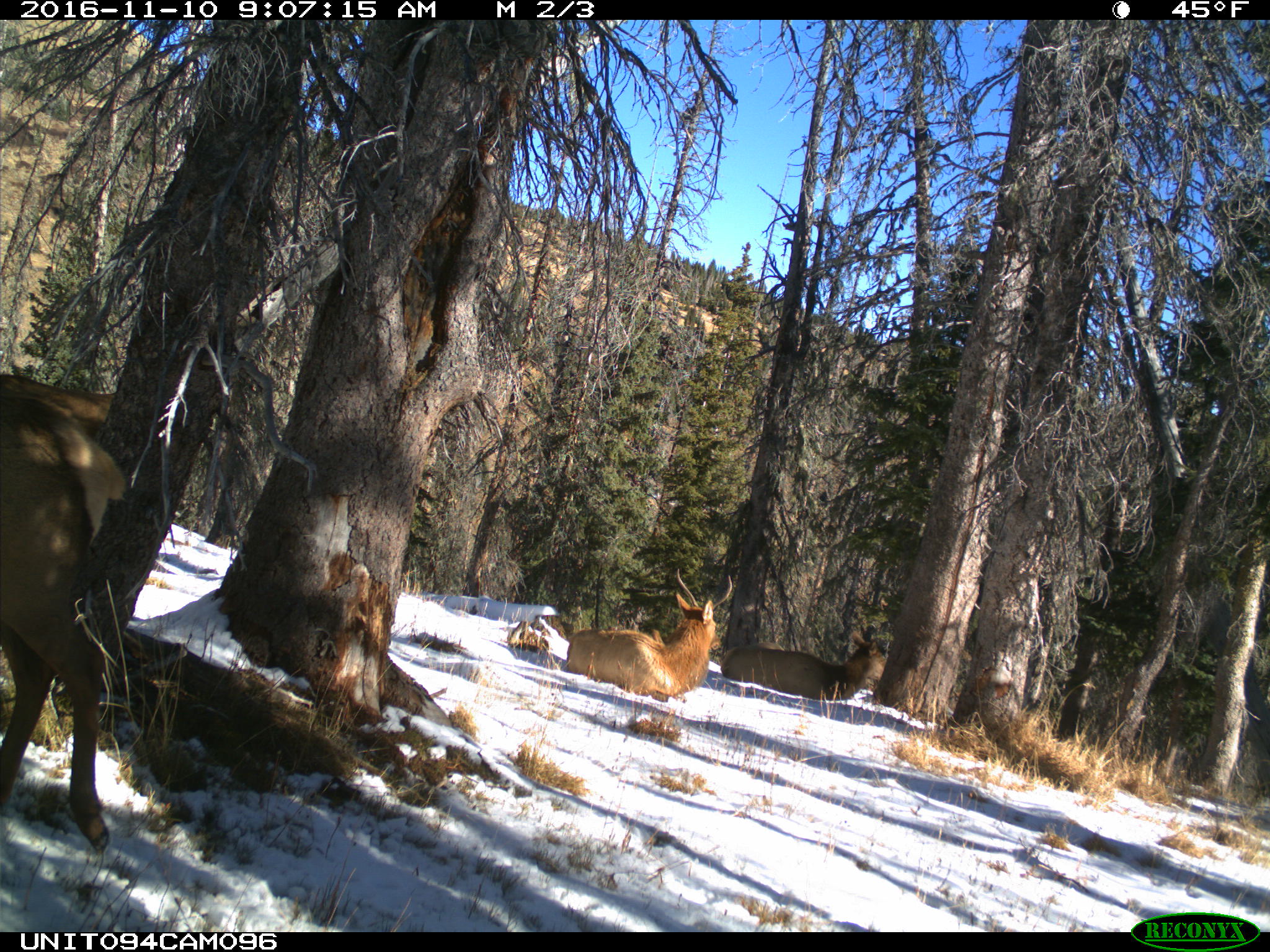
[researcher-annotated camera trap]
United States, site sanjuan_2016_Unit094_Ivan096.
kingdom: Animalia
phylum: Chordata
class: Mammalia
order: Artiodactyla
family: Cervidae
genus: Cervus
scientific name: Cervus elaphus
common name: red deer